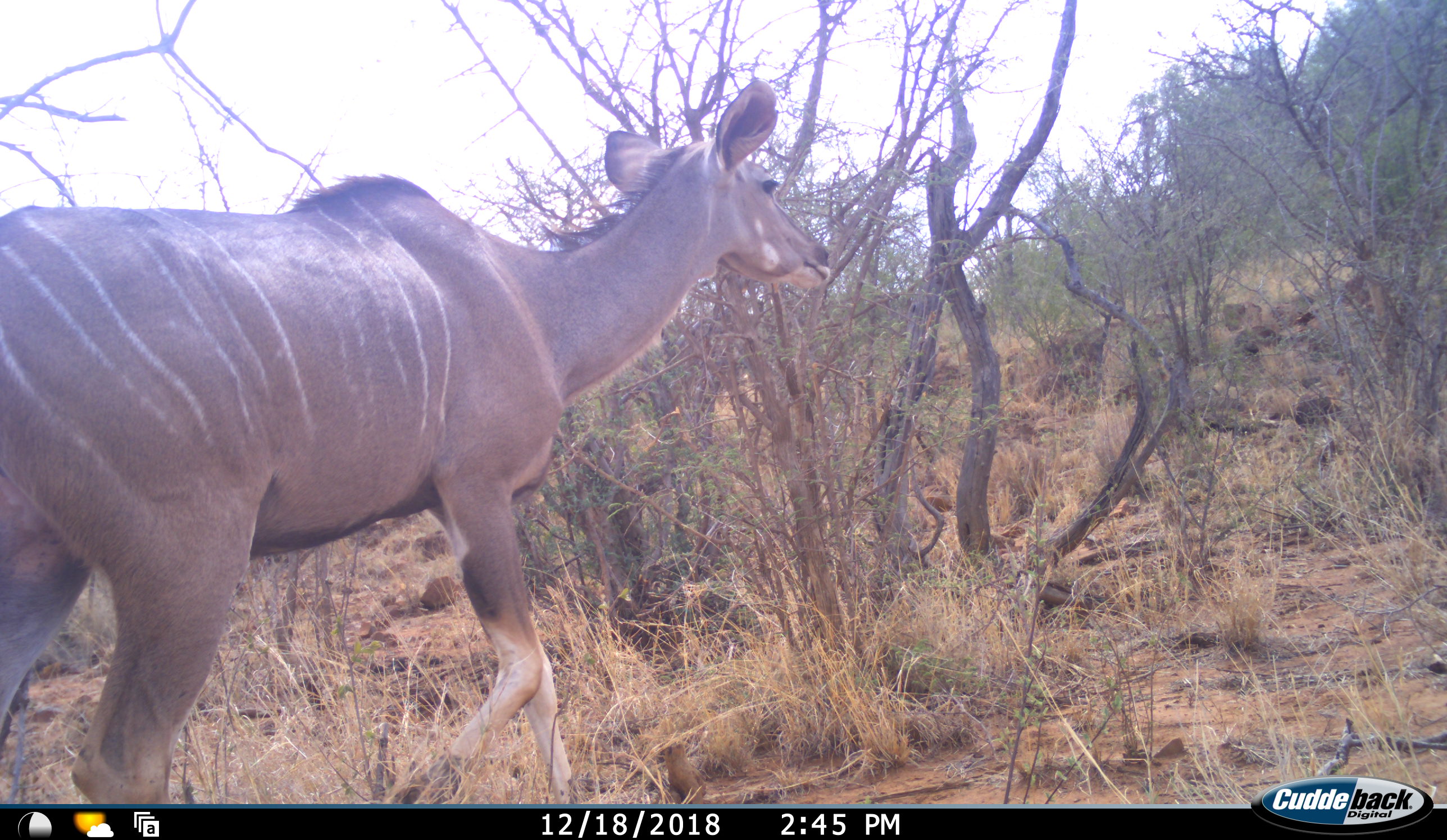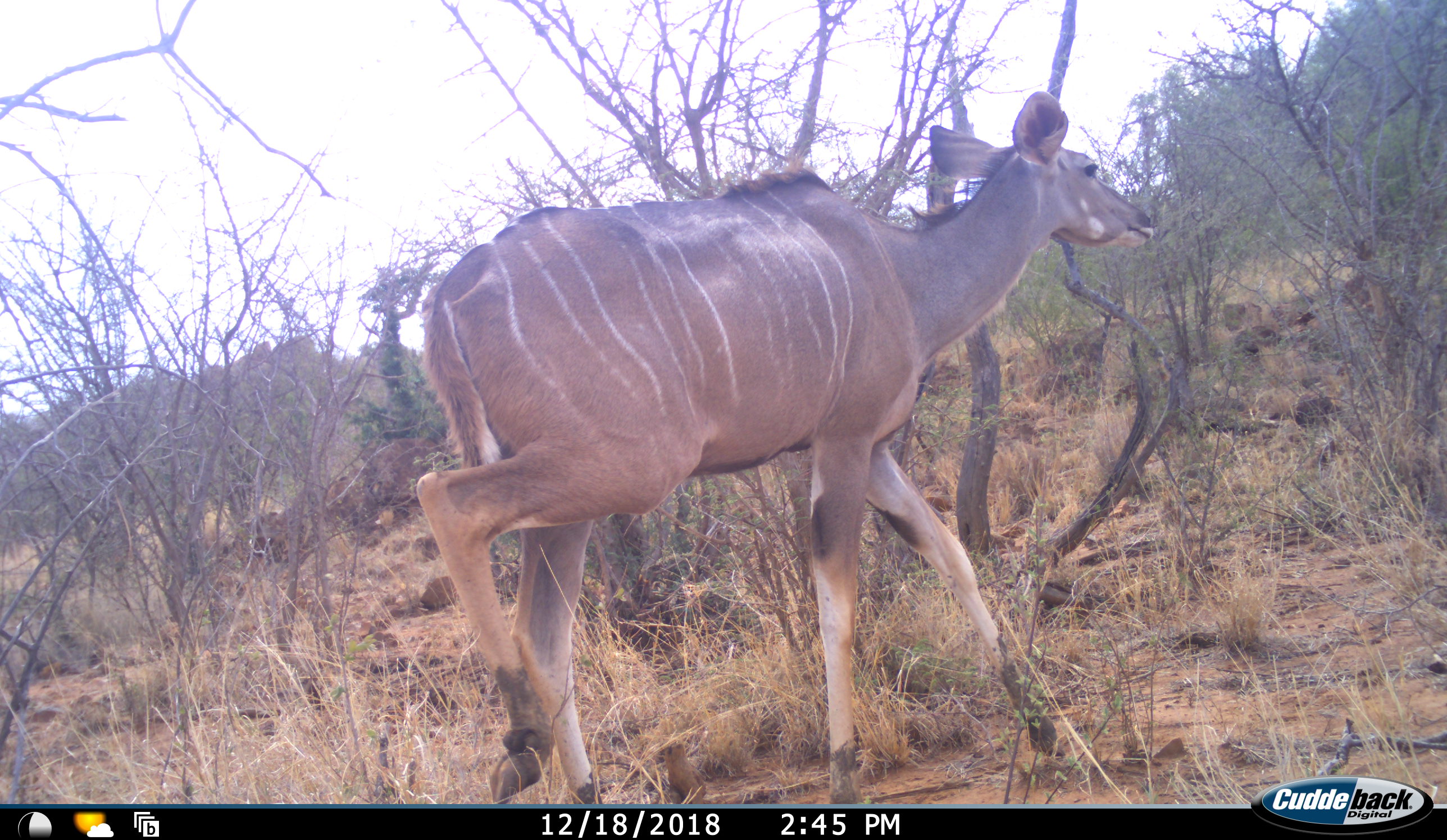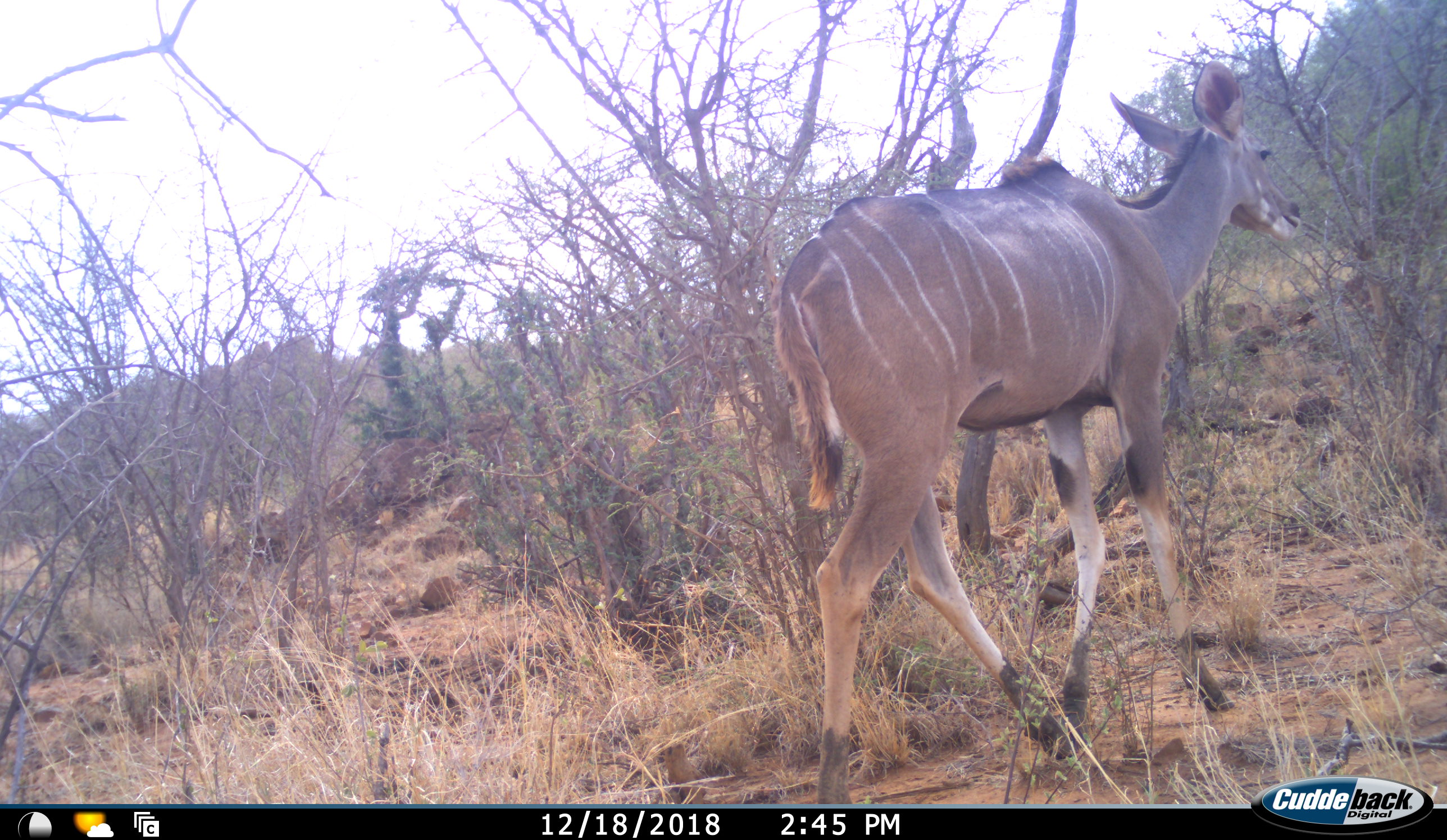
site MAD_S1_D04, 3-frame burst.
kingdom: Animalia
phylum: Chordata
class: Mammalia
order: Artiodactyla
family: Bovidae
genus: Tragelaphus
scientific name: Tragelaphus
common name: kudu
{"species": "kudu (Tragelaphus)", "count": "1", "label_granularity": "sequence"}